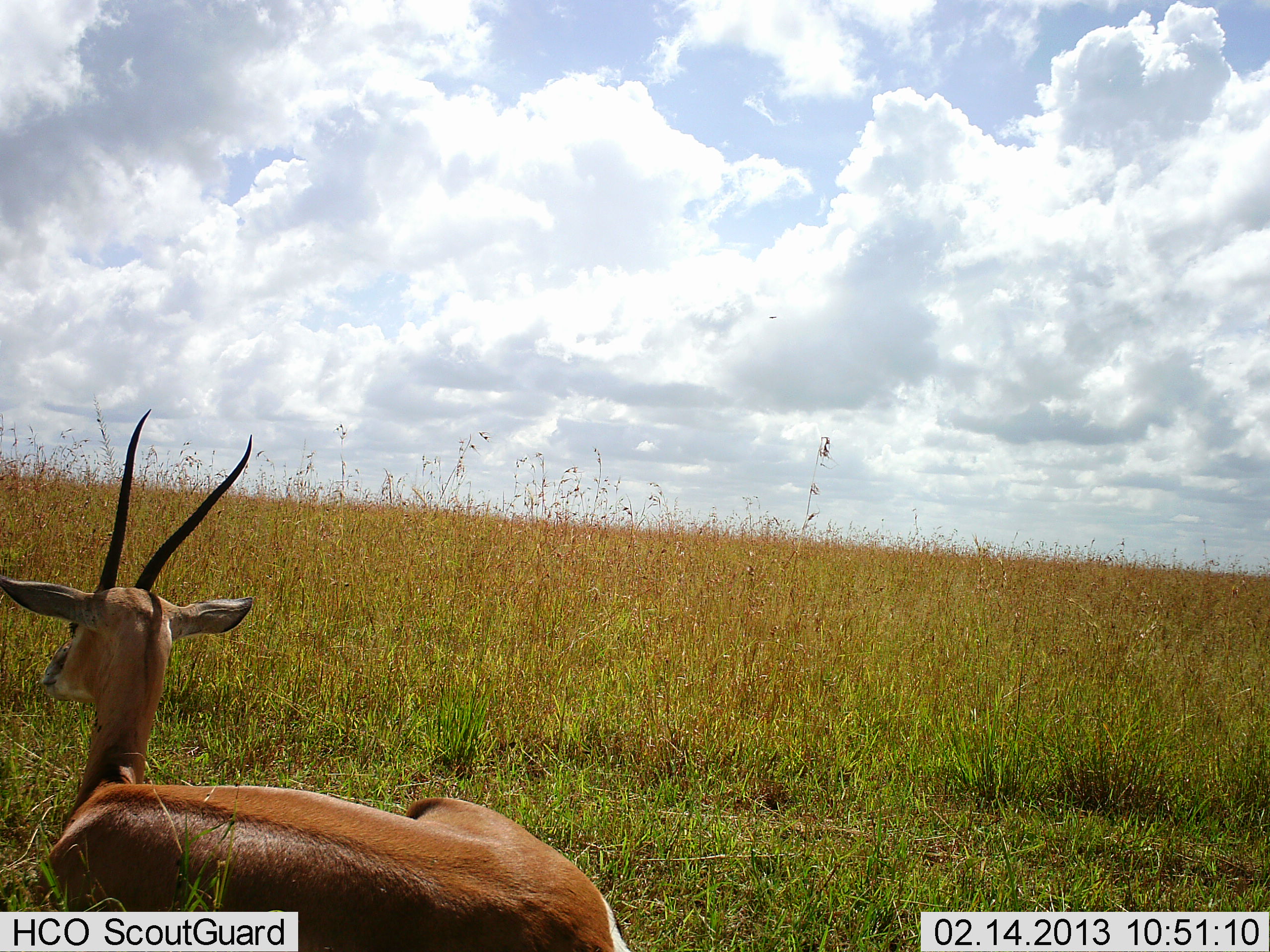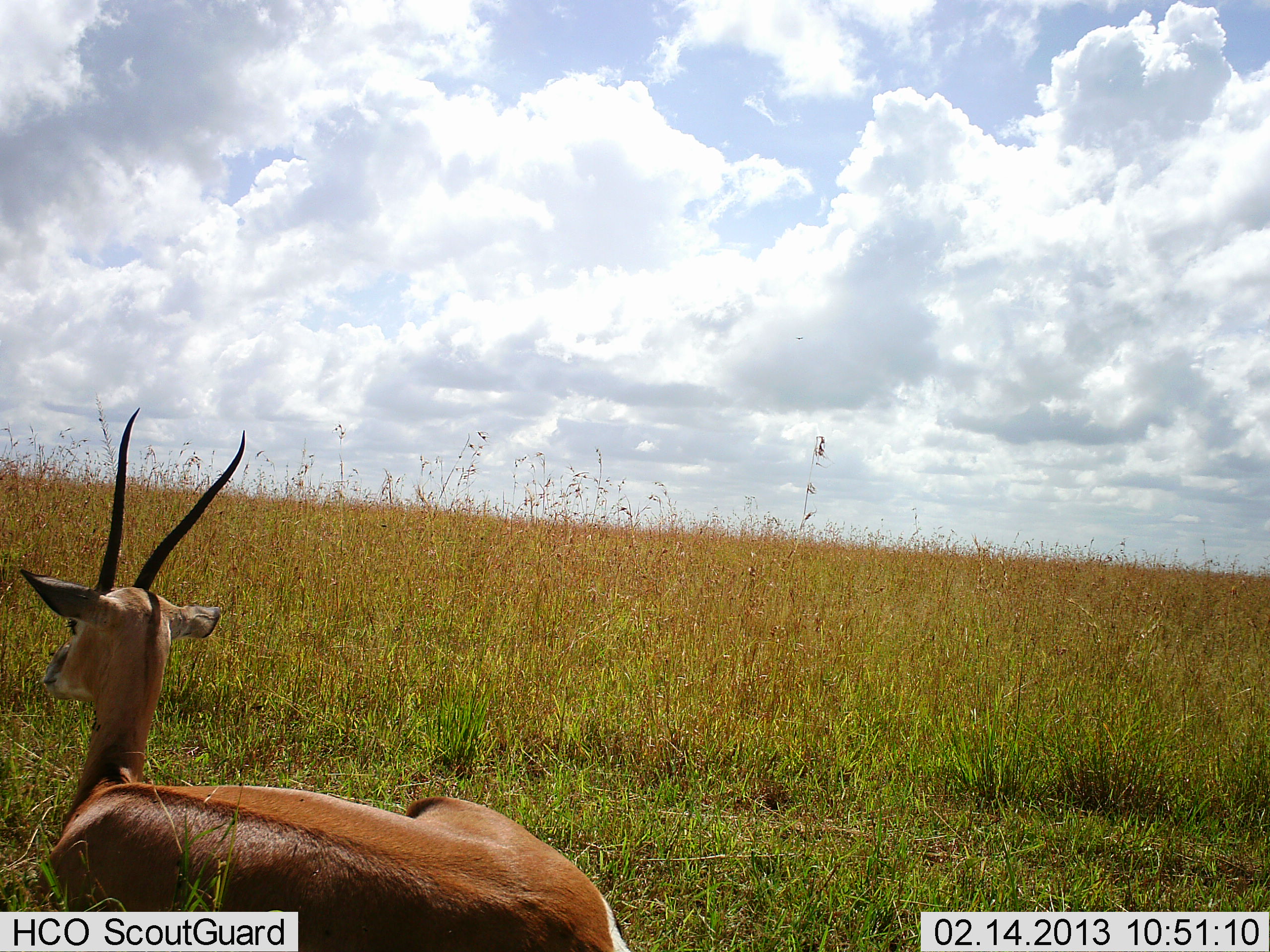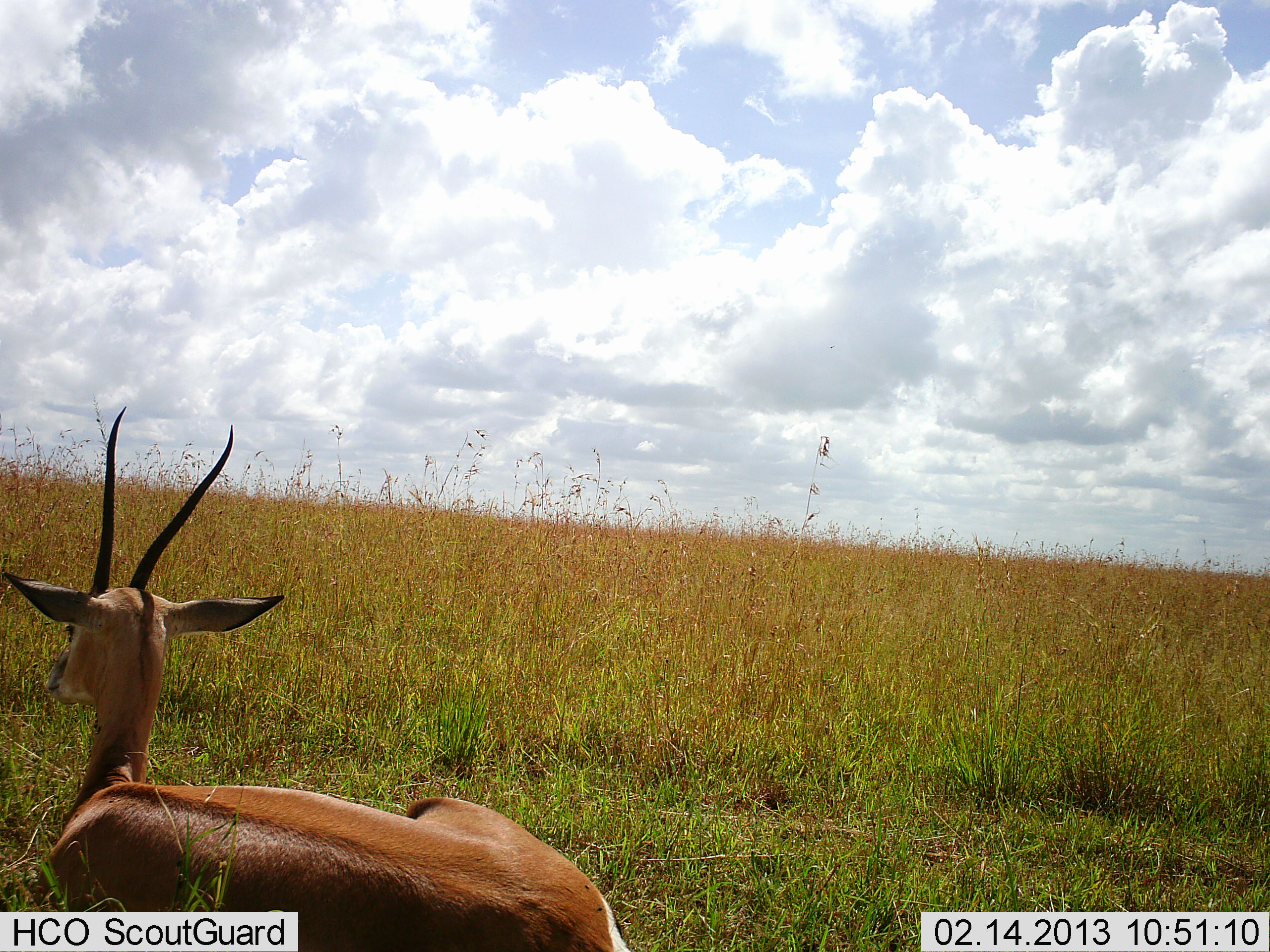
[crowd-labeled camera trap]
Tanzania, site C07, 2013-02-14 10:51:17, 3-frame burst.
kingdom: Animalia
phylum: Chordata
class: Mammalia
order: Artiodactyla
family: Bovidae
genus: Nanger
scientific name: Nanger granti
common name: grant's gazelle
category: gazellegrants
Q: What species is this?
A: Gazellegrants (grant's gazelle) (Nanger granti).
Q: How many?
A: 1.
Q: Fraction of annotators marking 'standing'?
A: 6%.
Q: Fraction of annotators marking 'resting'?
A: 94%.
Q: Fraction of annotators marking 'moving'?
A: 0%.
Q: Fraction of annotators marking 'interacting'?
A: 0%.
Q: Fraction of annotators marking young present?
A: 0%.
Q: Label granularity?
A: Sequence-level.